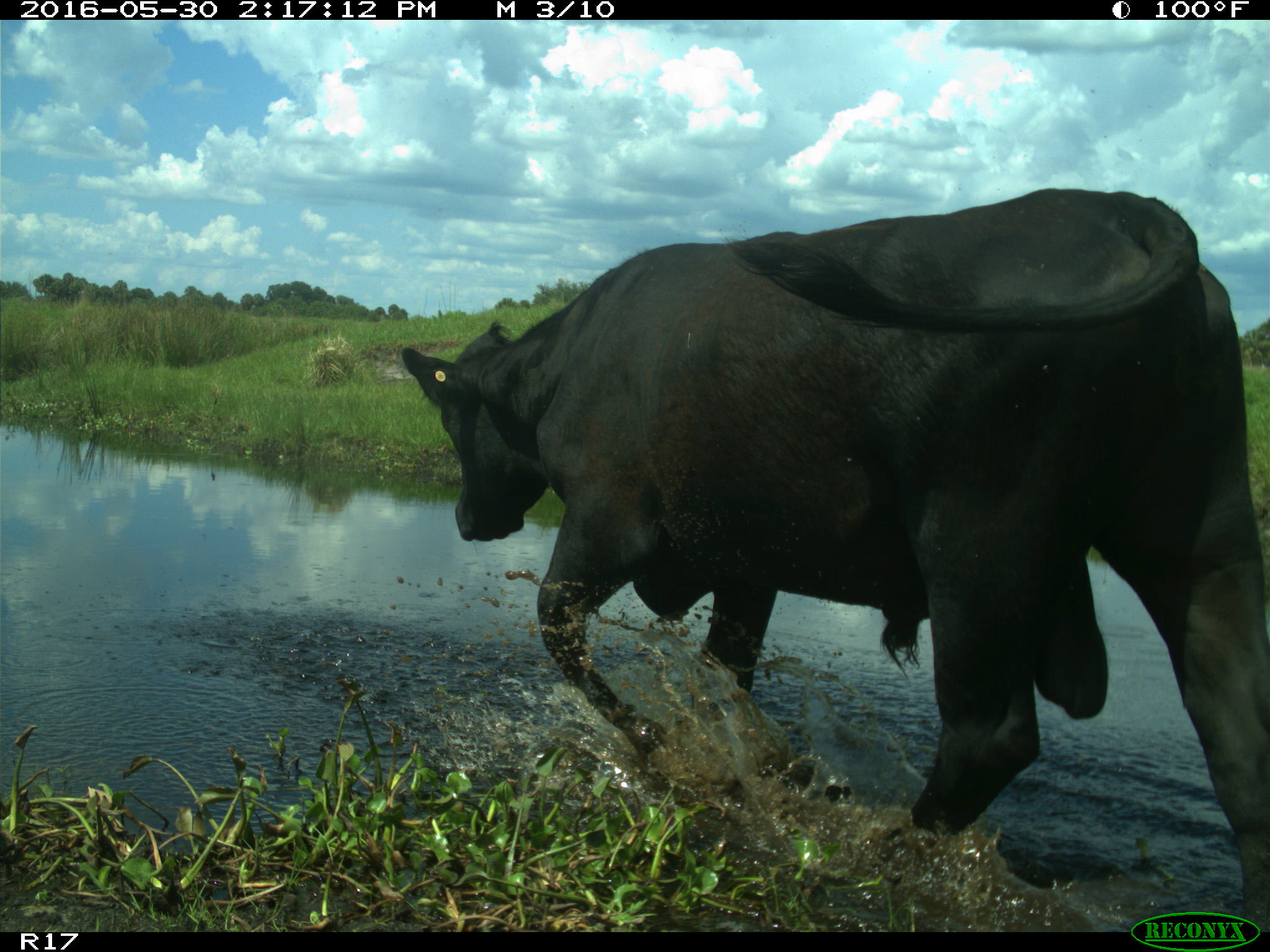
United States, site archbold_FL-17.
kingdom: Animalia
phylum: Chordata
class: Mammalia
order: Artiodactyla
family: Bovidae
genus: Bos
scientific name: Bos taurus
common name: domestic cow